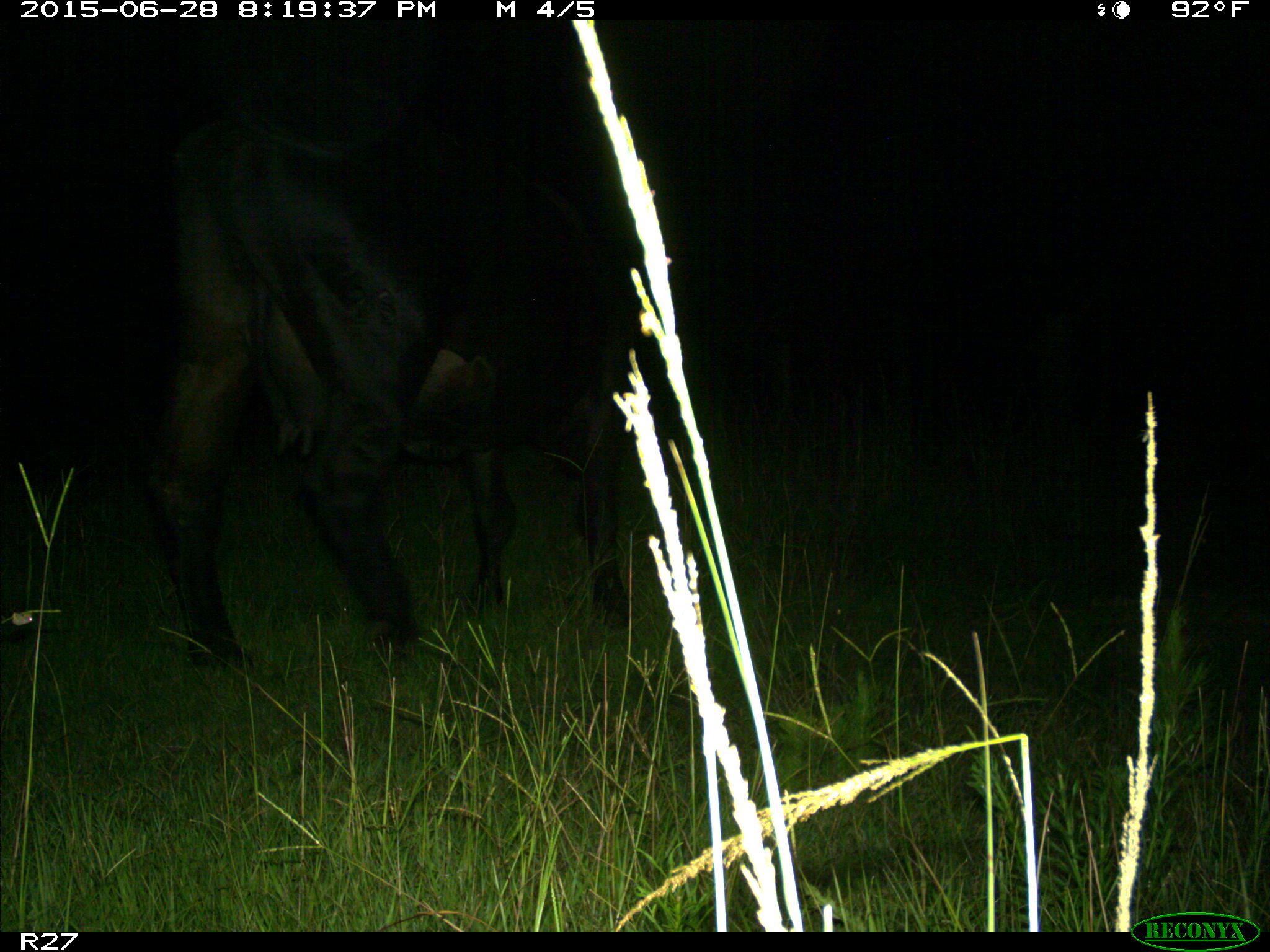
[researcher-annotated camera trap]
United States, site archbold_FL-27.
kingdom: Animalia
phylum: Chordata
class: Mammalia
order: Artiodactyla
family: Bovidae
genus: Bos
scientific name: Bos taurus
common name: domestic cow